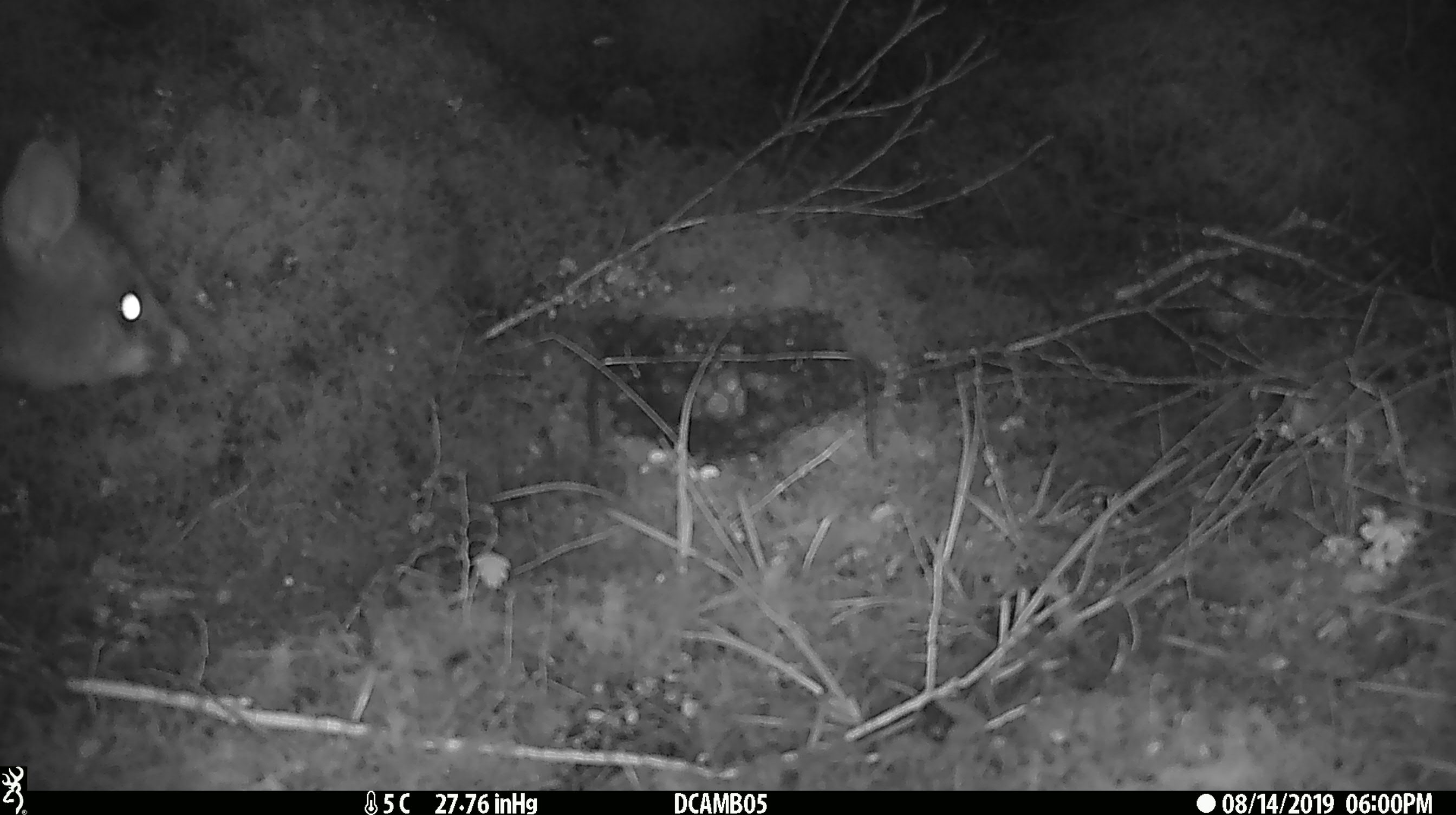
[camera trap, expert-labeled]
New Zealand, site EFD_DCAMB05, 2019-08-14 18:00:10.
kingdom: Animalia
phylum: Chordata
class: Mammalia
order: Diprotodontia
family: Phalangeridae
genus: Trichosurus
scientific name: Trichosurus vulpecula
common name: common brushtail possum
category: possum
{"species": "possum (common brushtail possum) (Trichosurus vulpecula)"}